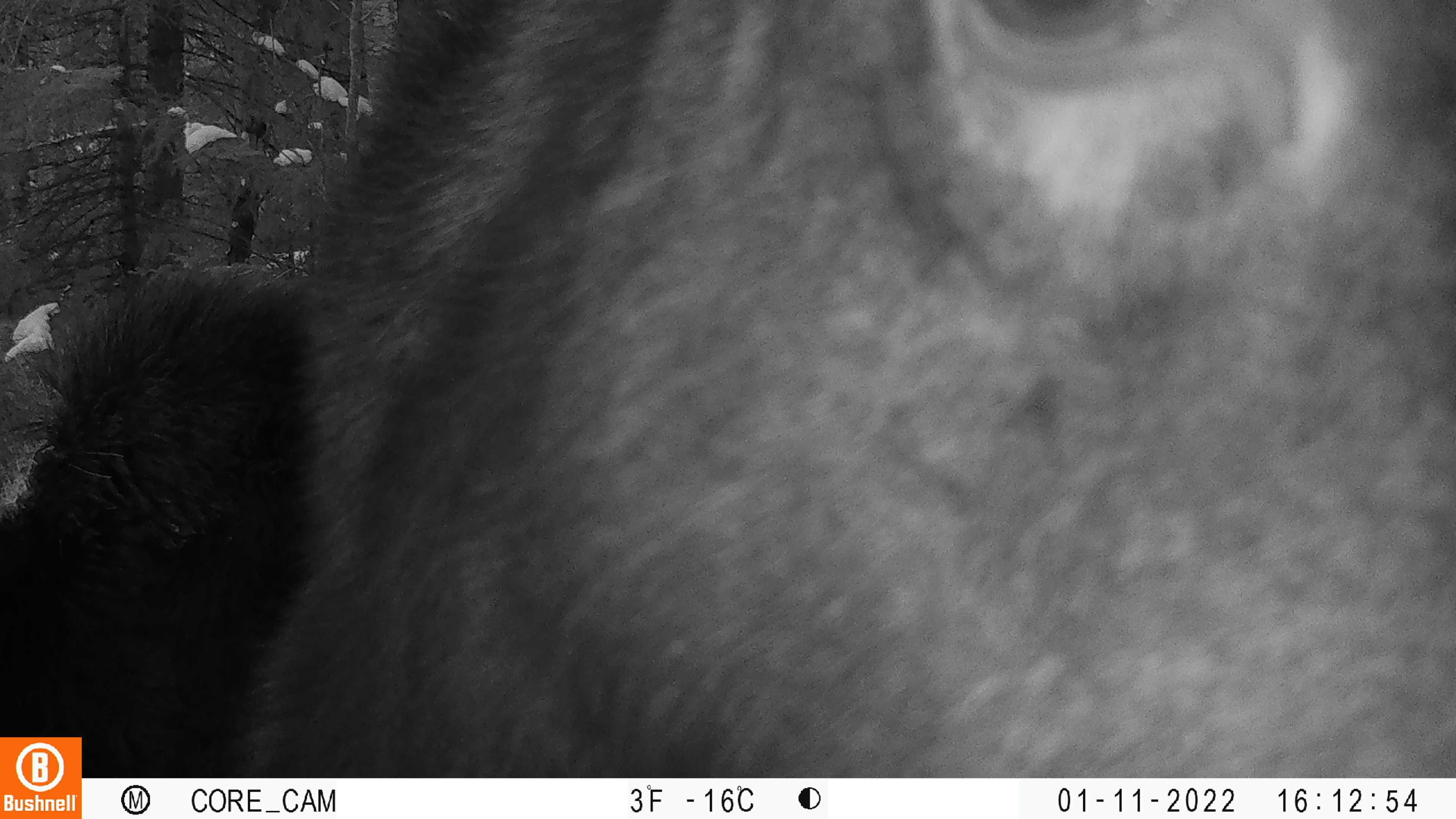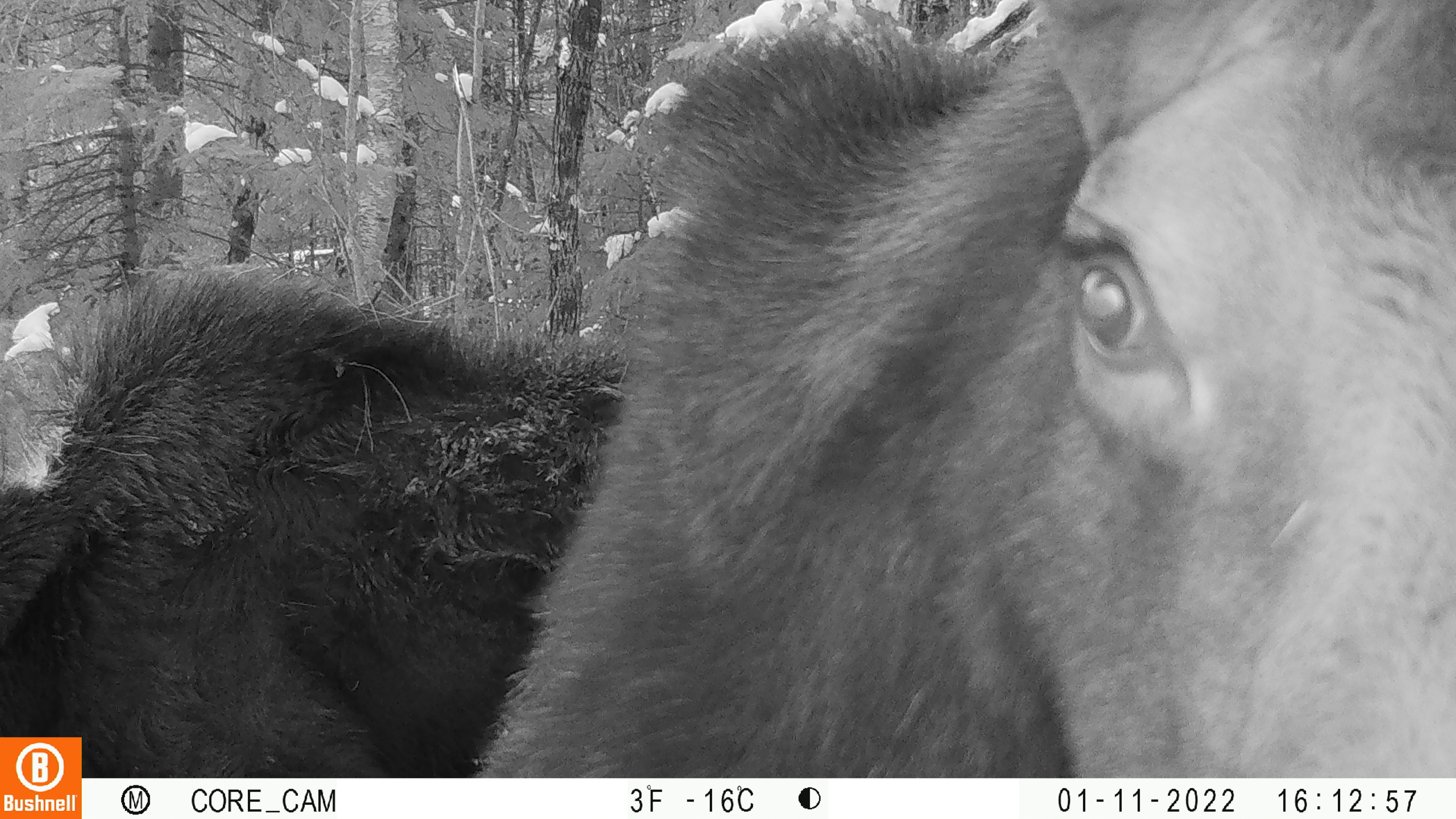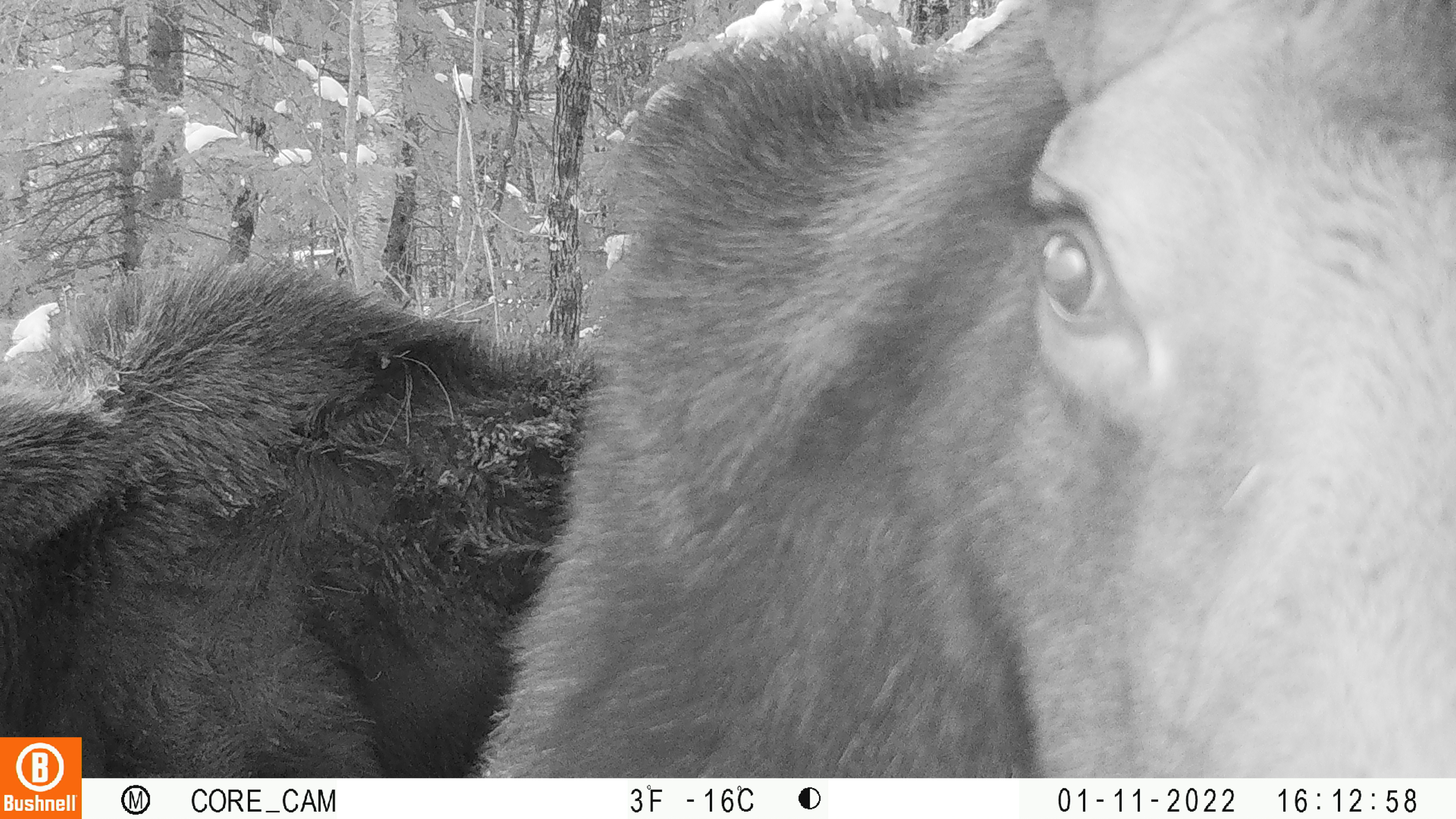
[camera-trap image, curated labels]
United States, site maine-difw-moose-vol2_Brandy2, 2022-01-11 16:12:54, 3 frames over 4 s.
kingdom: Animalia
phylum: Chordata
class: Mammalia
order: Artiodactyla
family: Cervidae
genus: Alces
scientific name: Alces alces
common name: moose